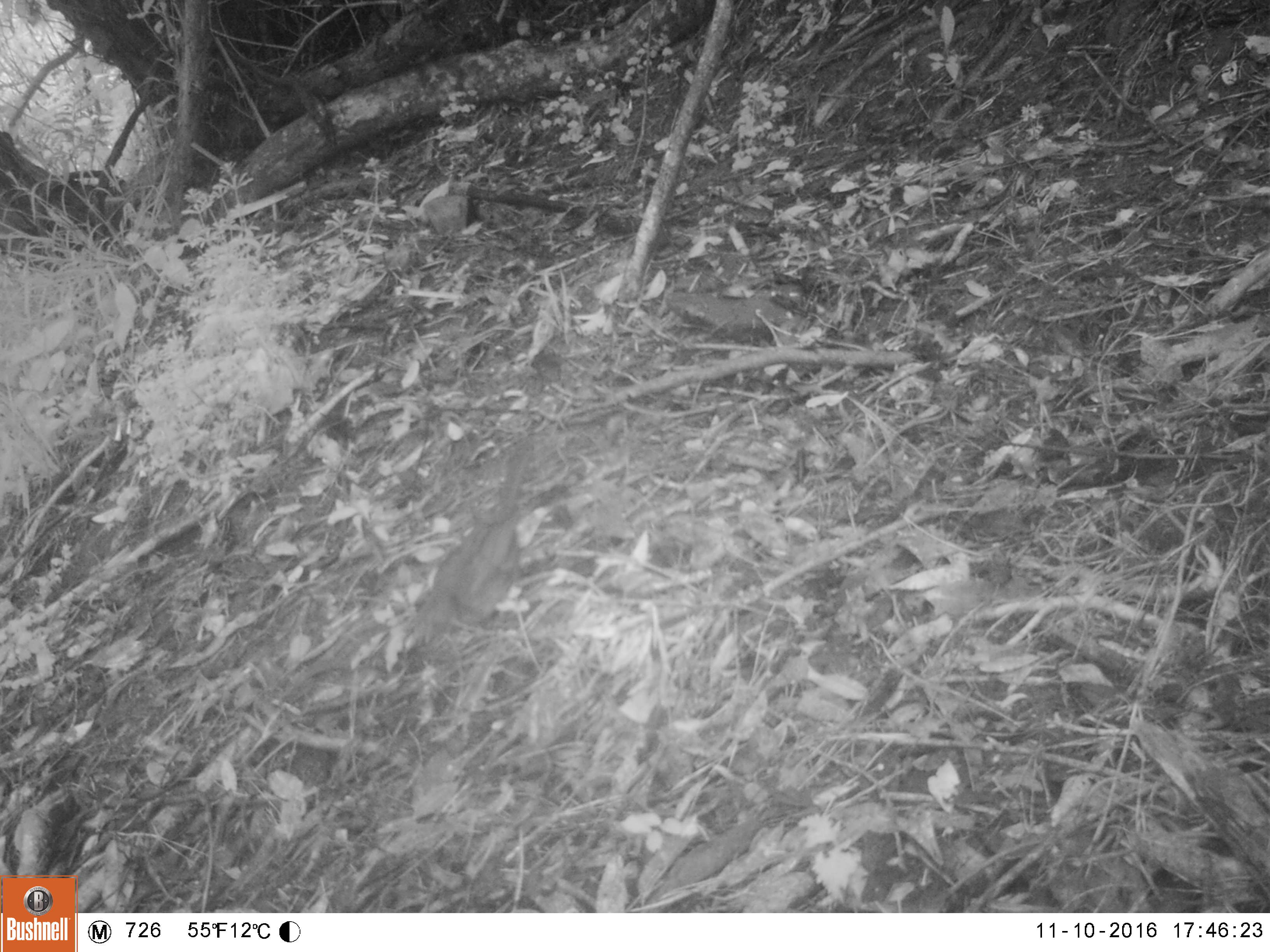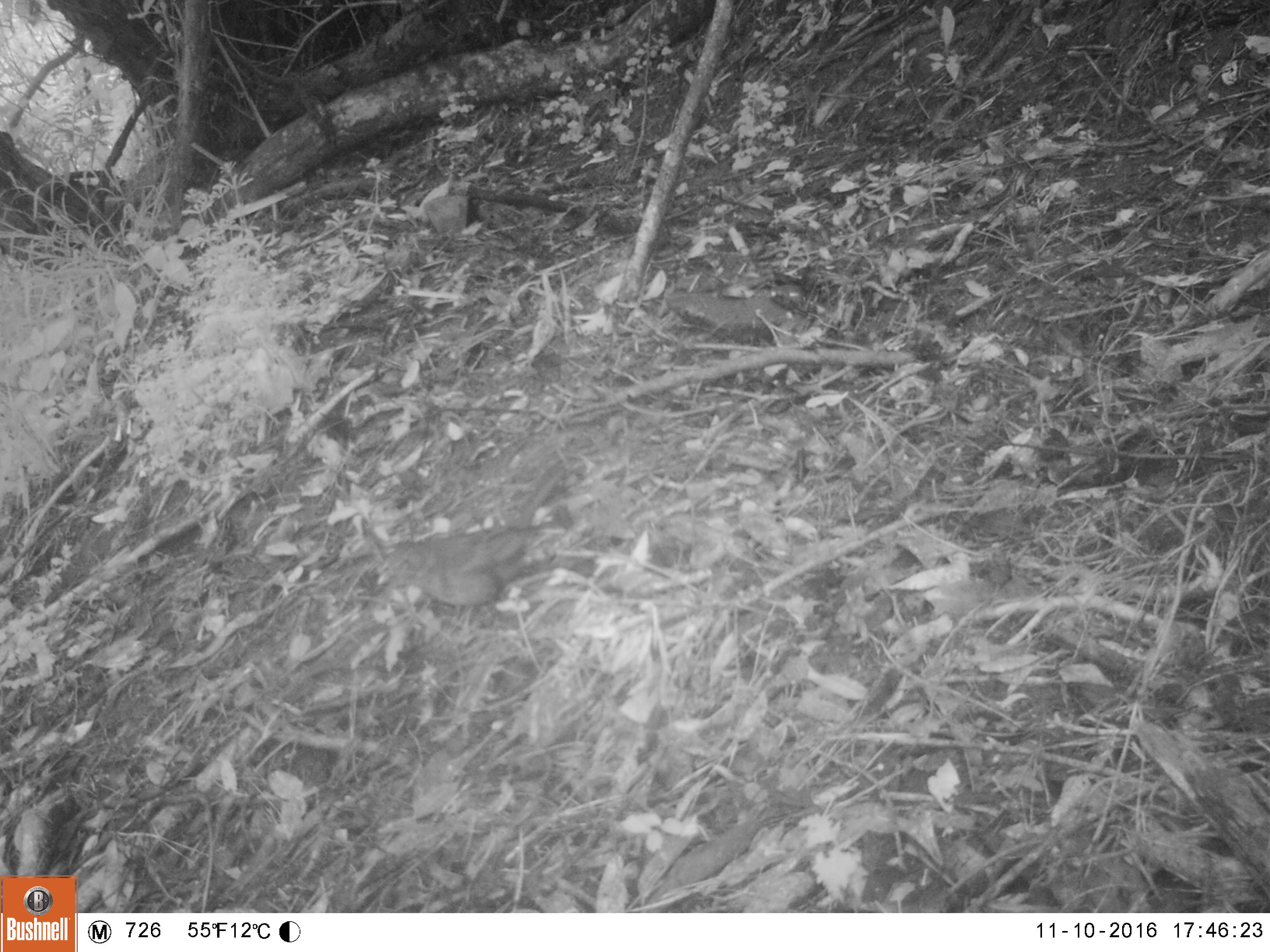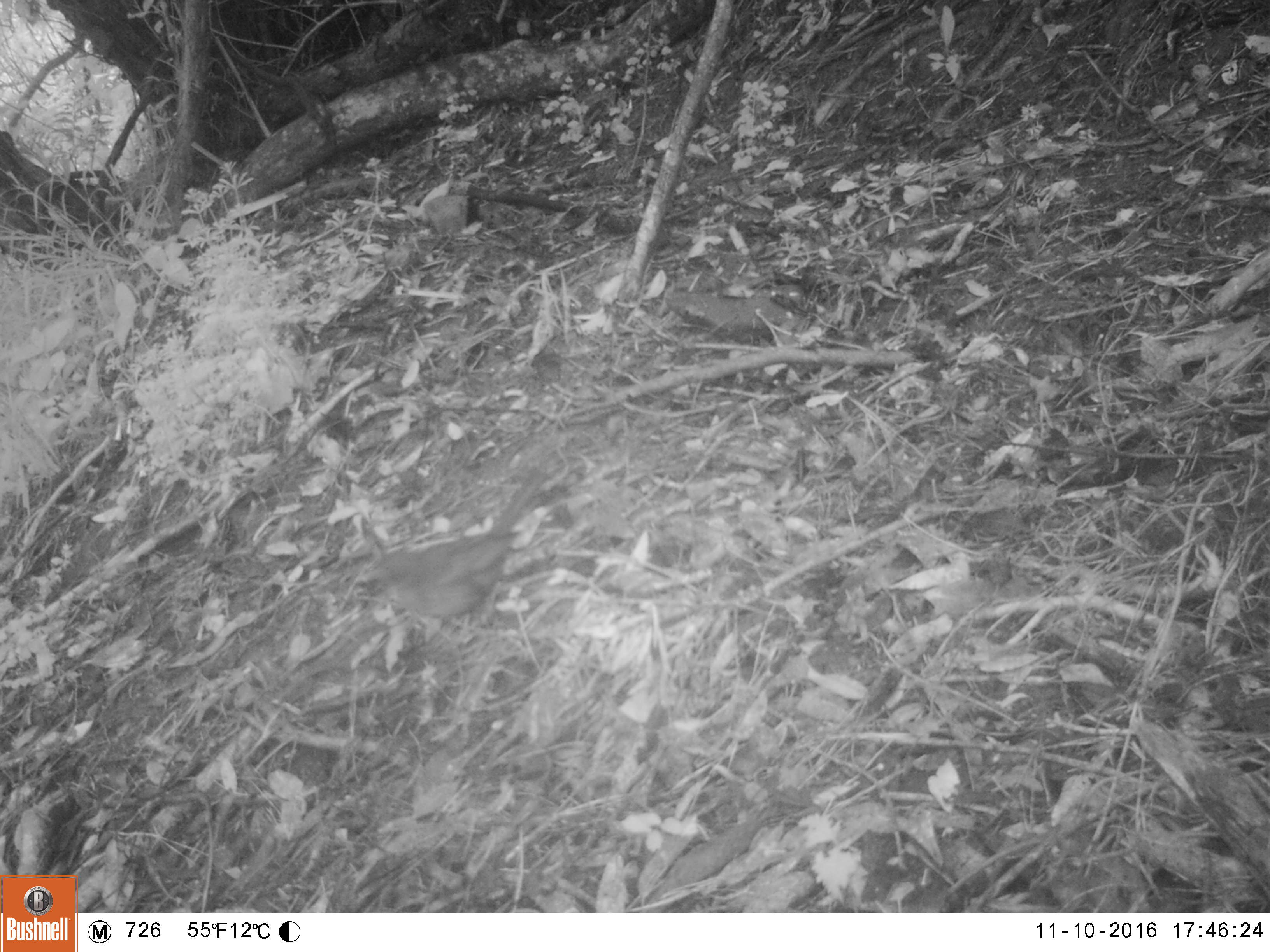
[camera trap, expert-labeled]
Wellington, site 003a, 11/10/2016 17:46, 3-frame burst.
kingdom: Animalia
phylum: Chordata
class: Aves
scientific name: Aves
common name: bird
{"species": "bird (Aves)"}